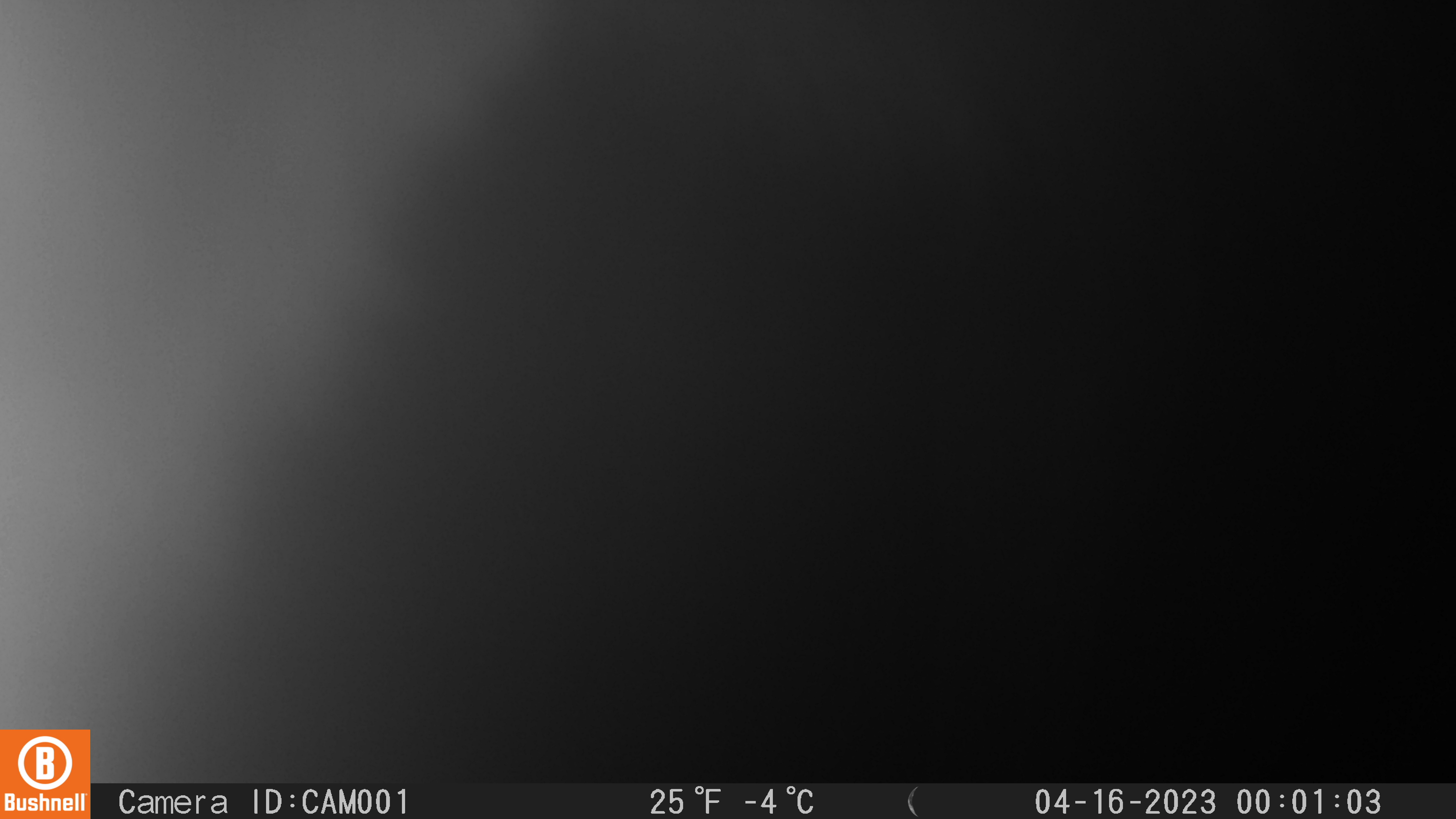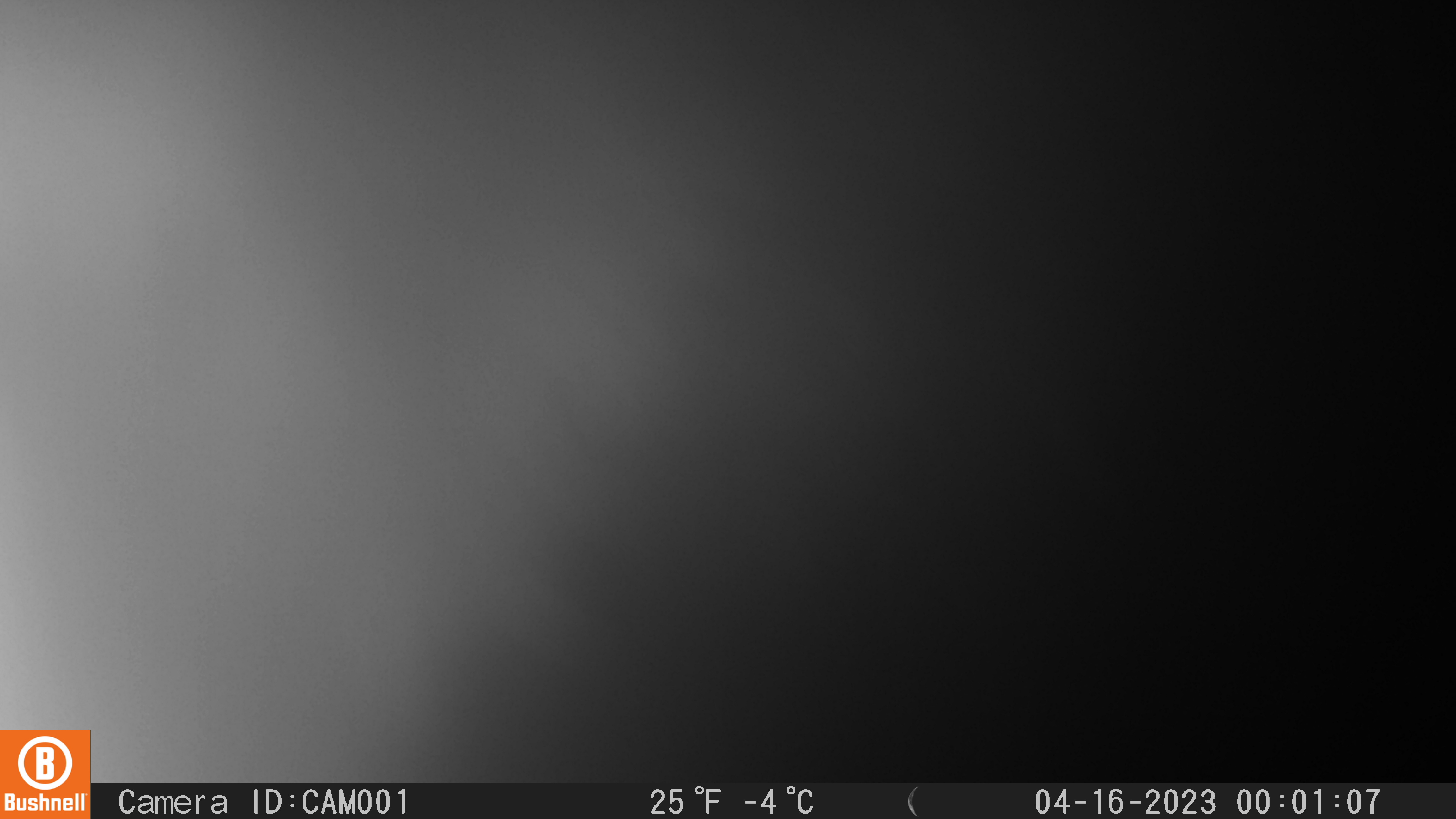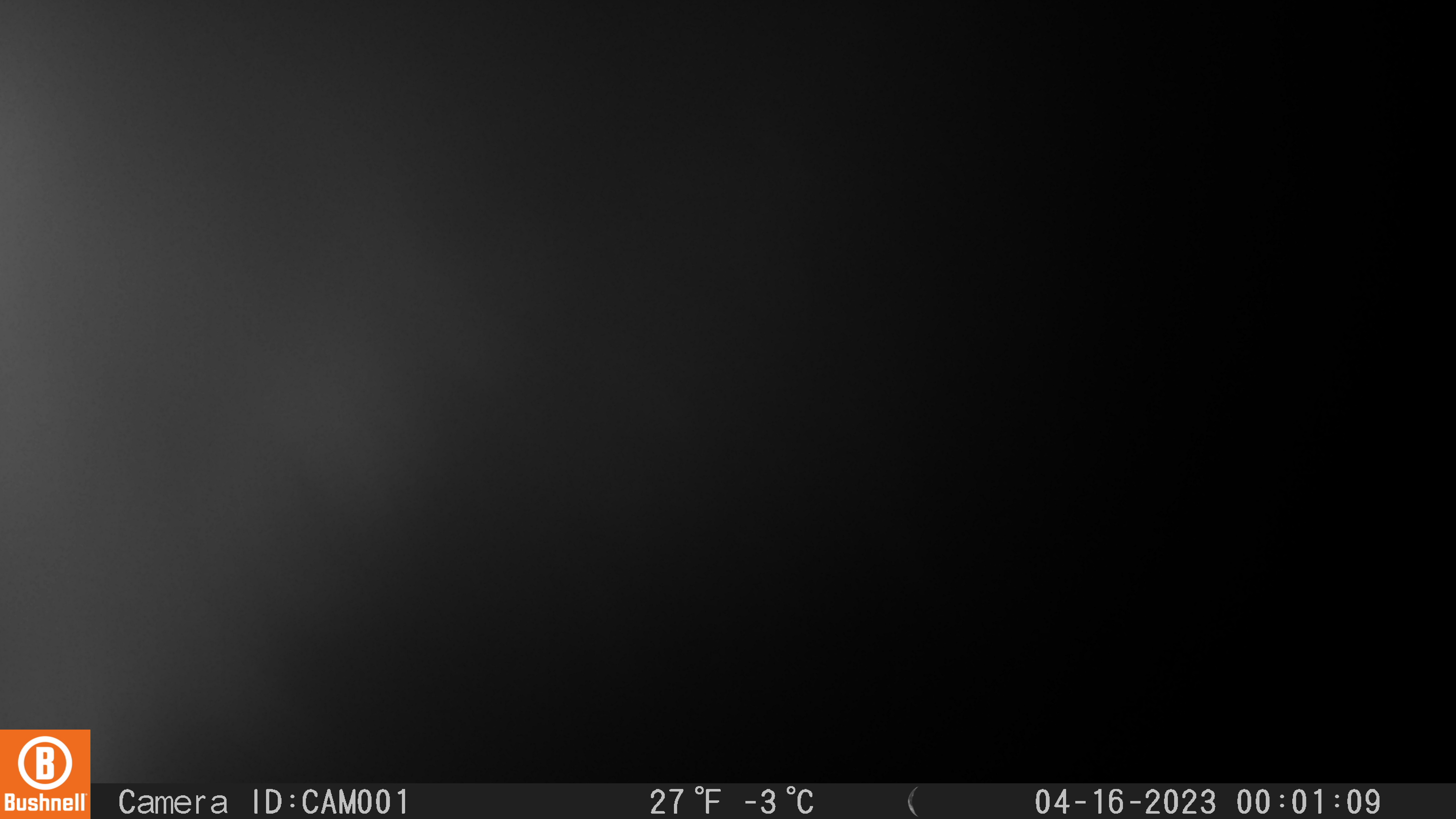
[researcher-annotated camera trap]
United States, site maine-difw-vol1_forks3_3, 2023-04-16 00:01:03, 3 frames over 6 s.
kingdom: Animalia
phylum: Chordata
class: Mammalia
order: Artiodactyla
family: Cervidae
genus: Alces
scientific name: Alces alces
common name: moose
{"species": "moose (Alces alces)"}